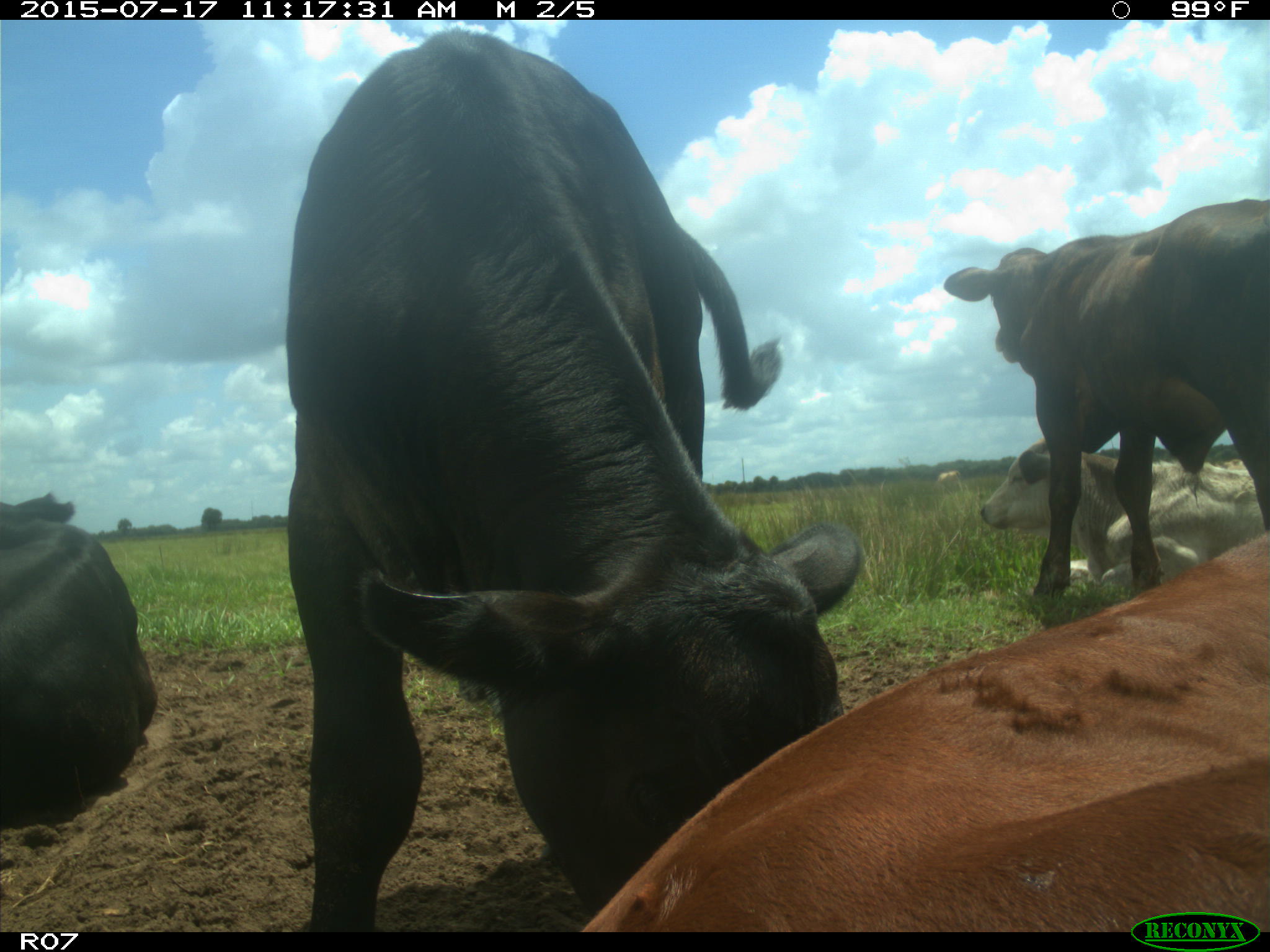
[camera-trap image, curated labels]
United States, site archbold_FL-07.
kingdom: Animalia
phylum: Chordata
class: Mammalia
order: Artiodactyla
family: Bovidae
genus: Bos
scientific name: Bos taurus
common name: domestic cow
Bos taurus (domestic cow).